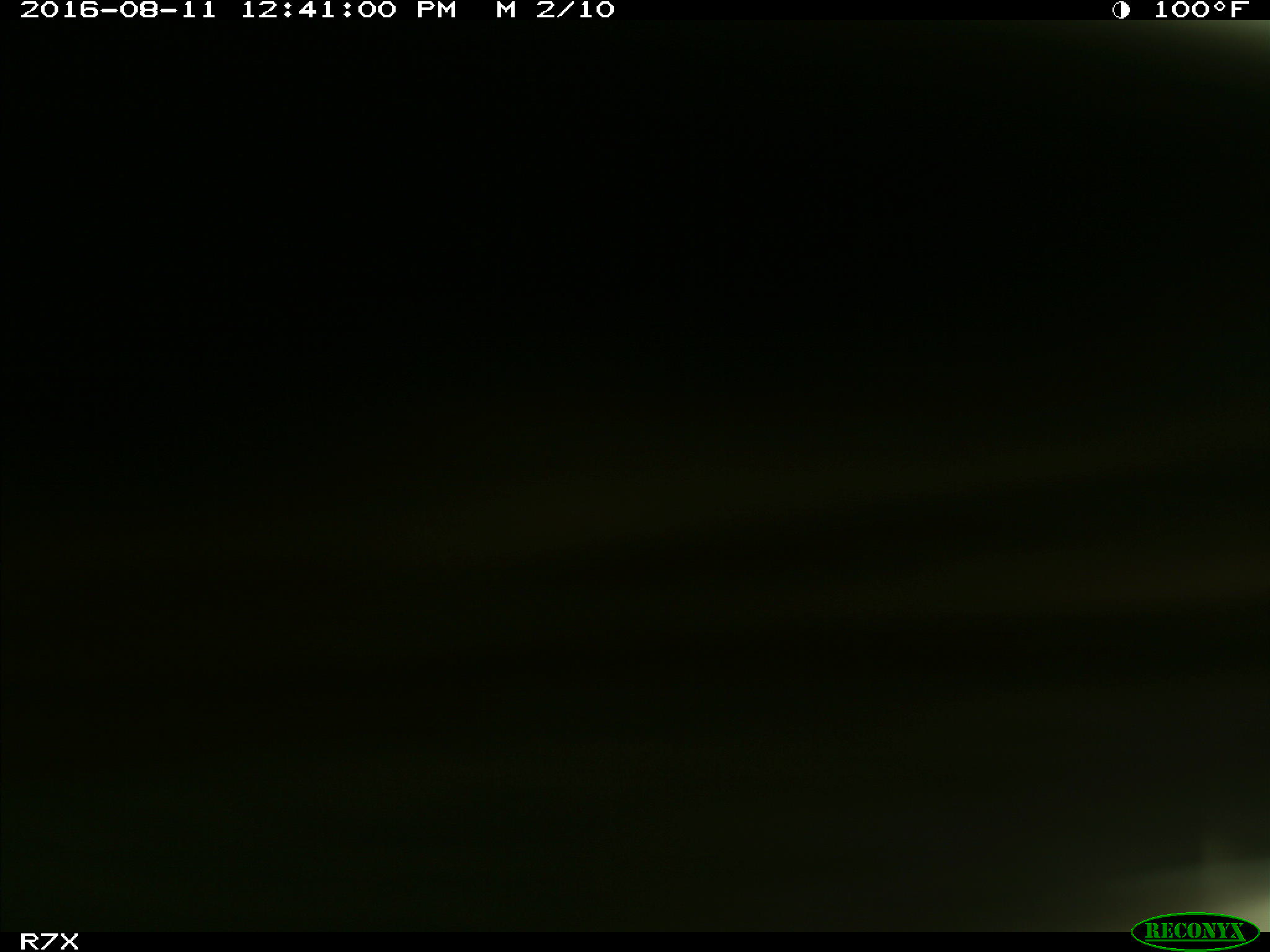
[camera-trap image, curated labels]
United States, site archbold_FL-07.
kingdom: Animalia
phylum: Chordata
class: Mammalia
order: Artiodactyla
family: Bovidae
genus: Bos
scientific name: Bos taurus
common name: domestic cow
Bos taurus (domestic cow).